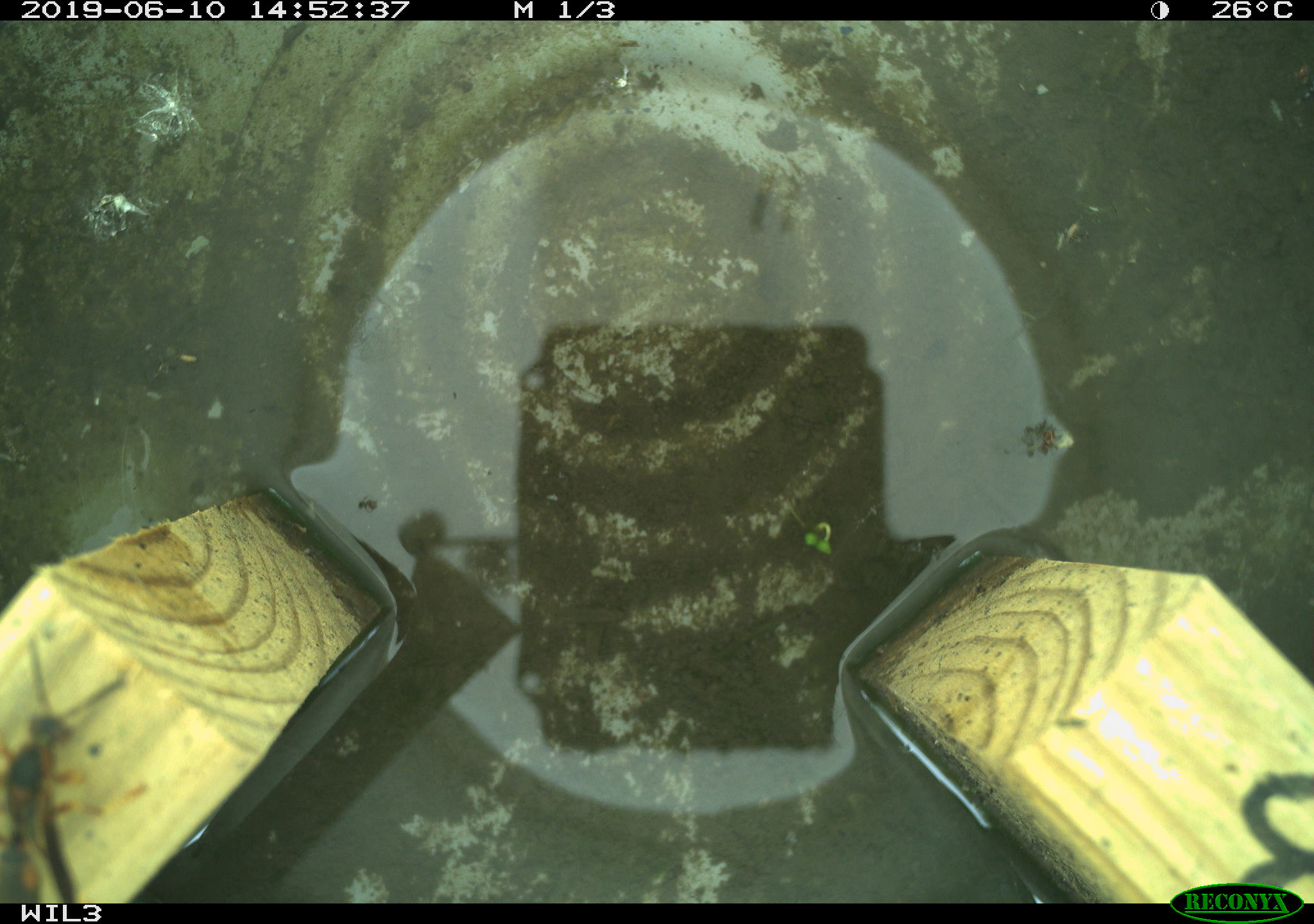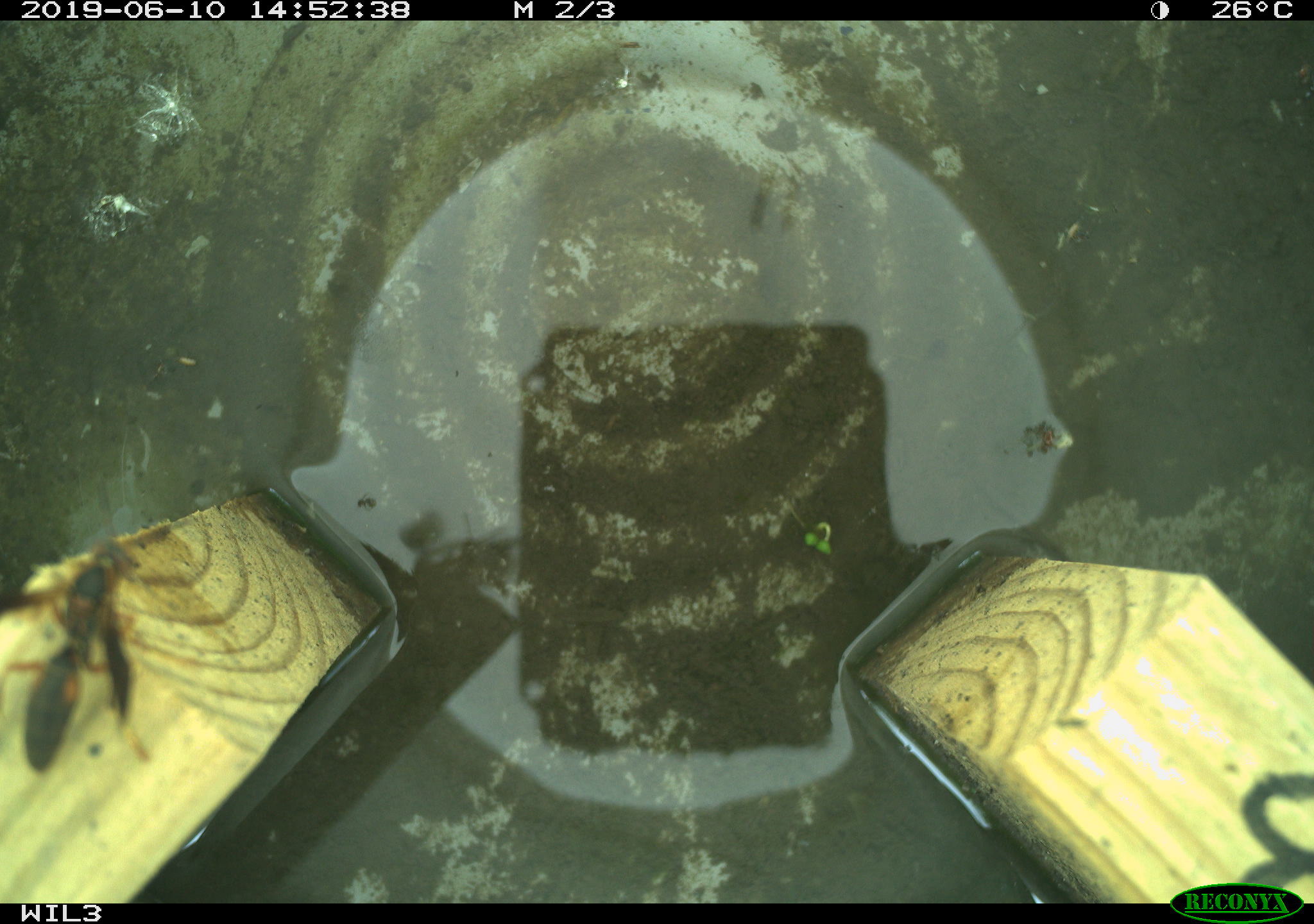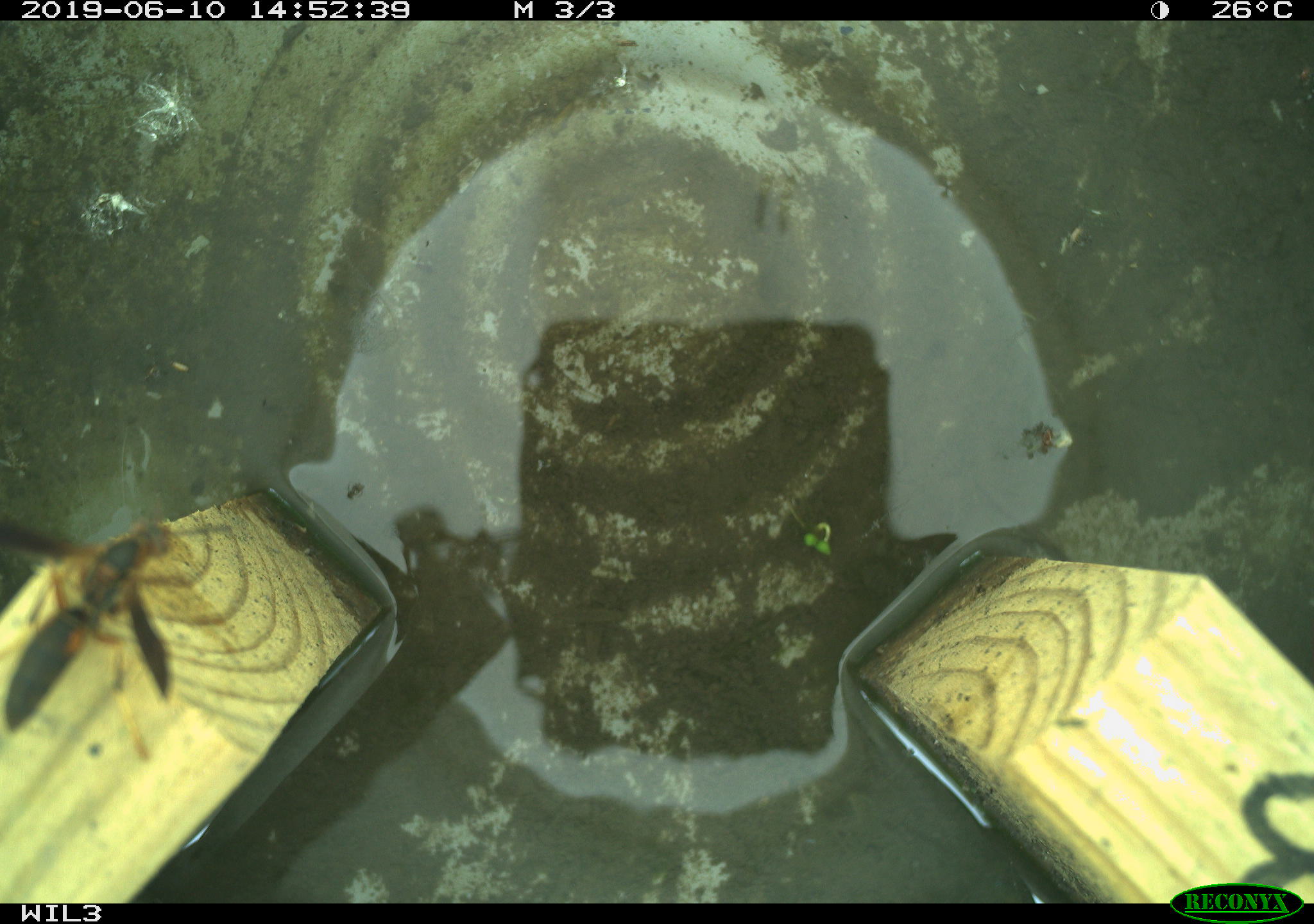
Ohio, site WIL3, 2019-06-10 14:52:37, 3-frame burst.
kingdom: Animalia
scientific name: Animalia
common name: animal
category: invertebrate